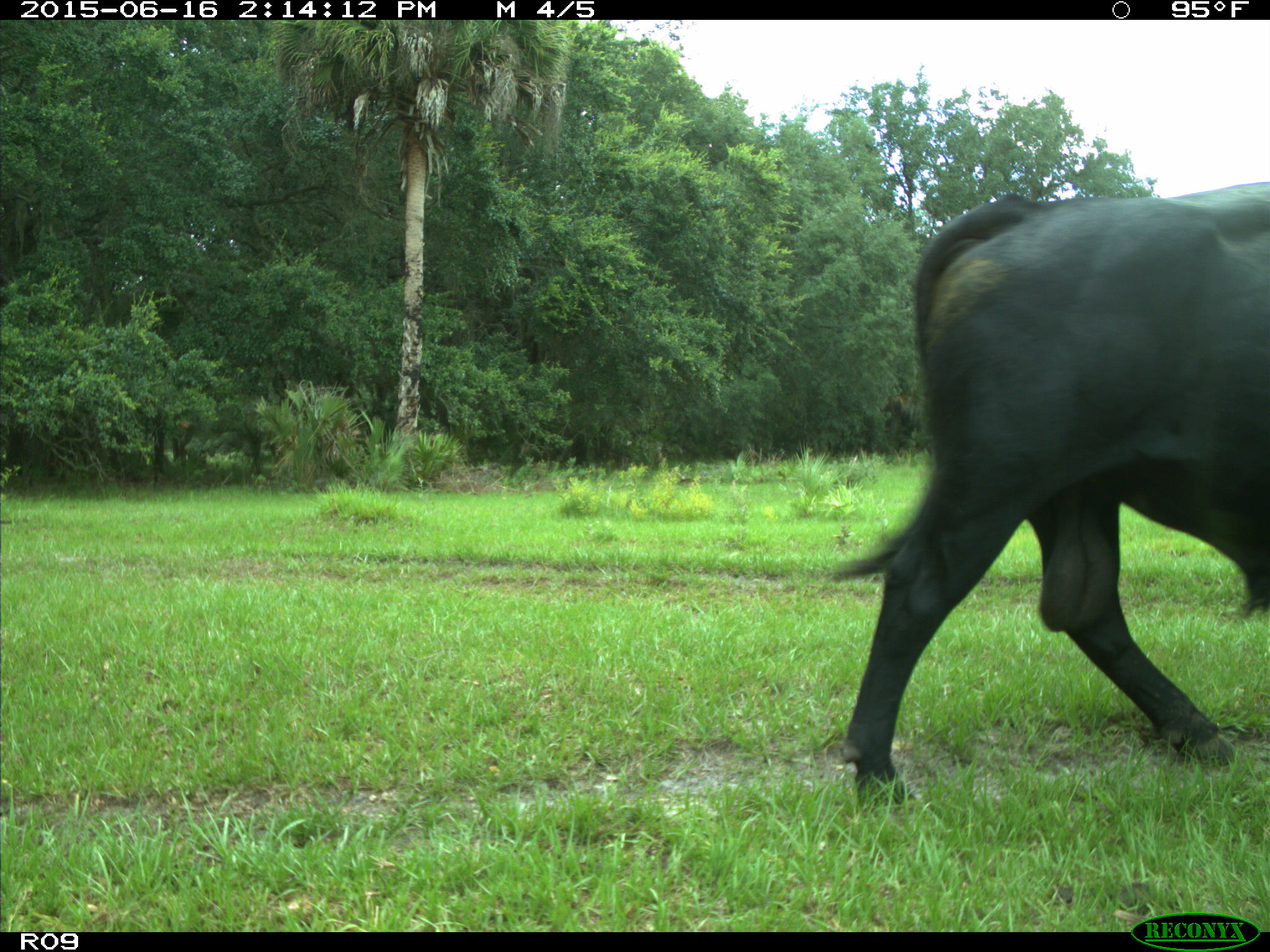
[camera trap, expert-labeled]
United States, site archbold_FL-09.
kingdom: Animalia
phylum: Chordata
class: Mammalia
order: Artiodactyla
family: Bovidae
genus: Bos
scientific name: Bos taurus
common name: domestic cow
Bos taurus (domestic cow).